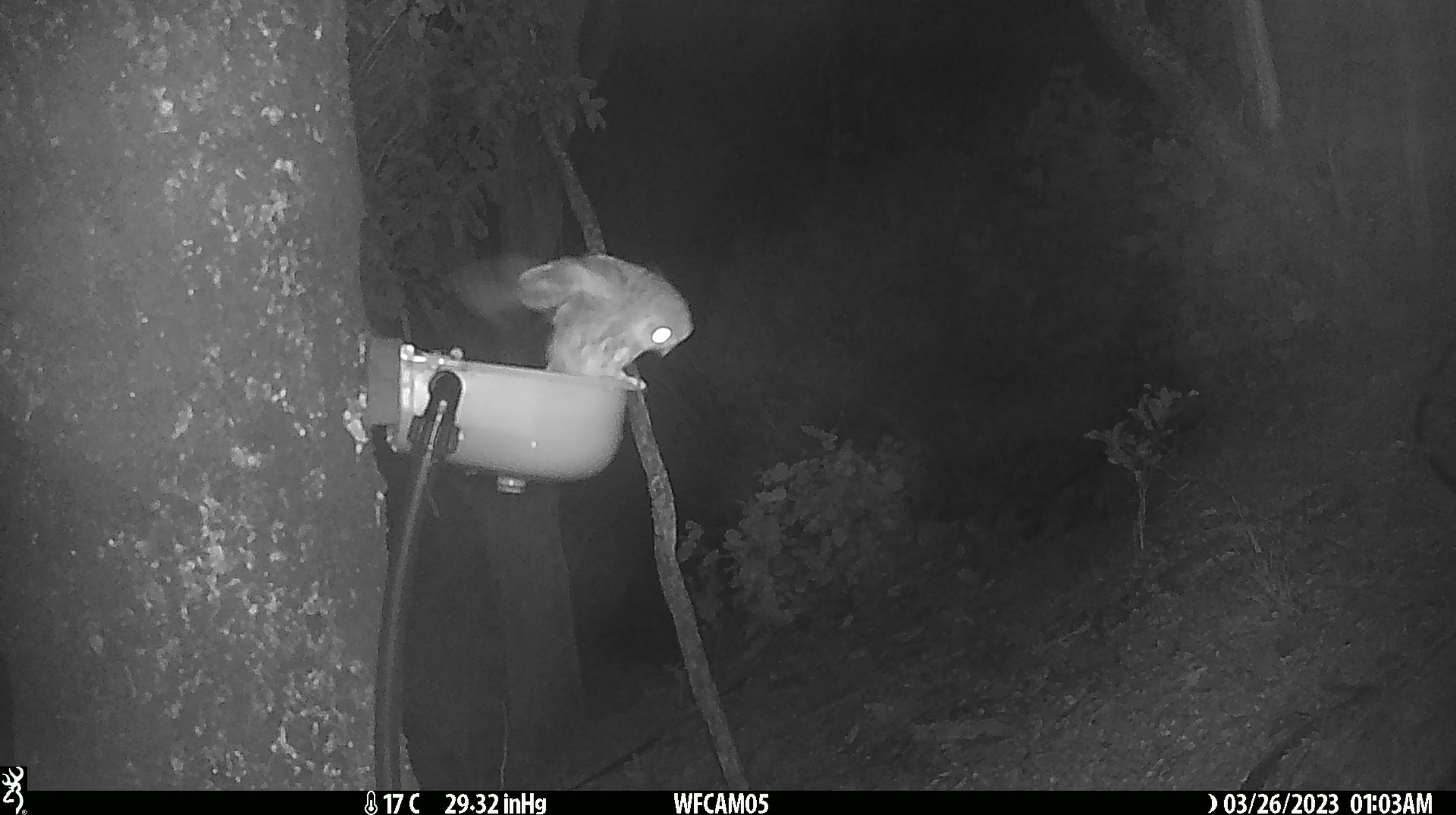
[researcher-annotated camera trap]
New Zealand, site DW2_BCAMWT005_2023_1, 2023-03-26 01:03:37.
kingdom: Animalia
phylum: Chordata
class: Aves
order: Strigiformes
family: Strigidae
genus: Ninox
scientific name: Ninox novaeseelandiae novaeseelandiae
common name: morepork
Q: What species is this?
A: Morepork (Ninox novaeseelandiae novaeseelandiae).